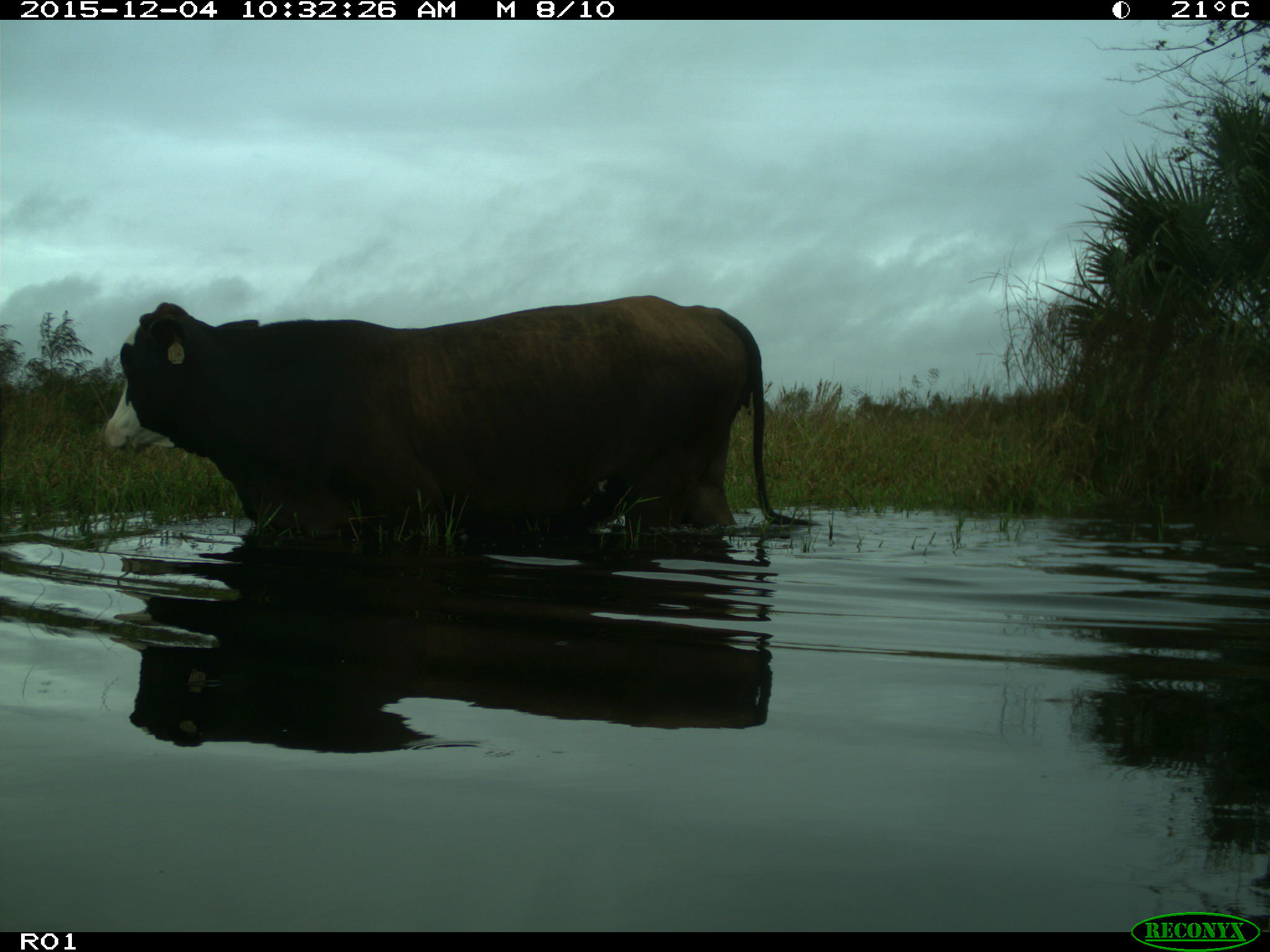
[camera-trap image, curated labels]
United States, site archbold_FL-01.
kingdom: Animalia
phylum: Chordata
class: Mammalia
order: Artiodactyla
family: Bovidae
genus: Bos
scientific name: Bos taurus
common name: domestic cow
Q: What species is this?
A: Bos taurus (domestic cow).